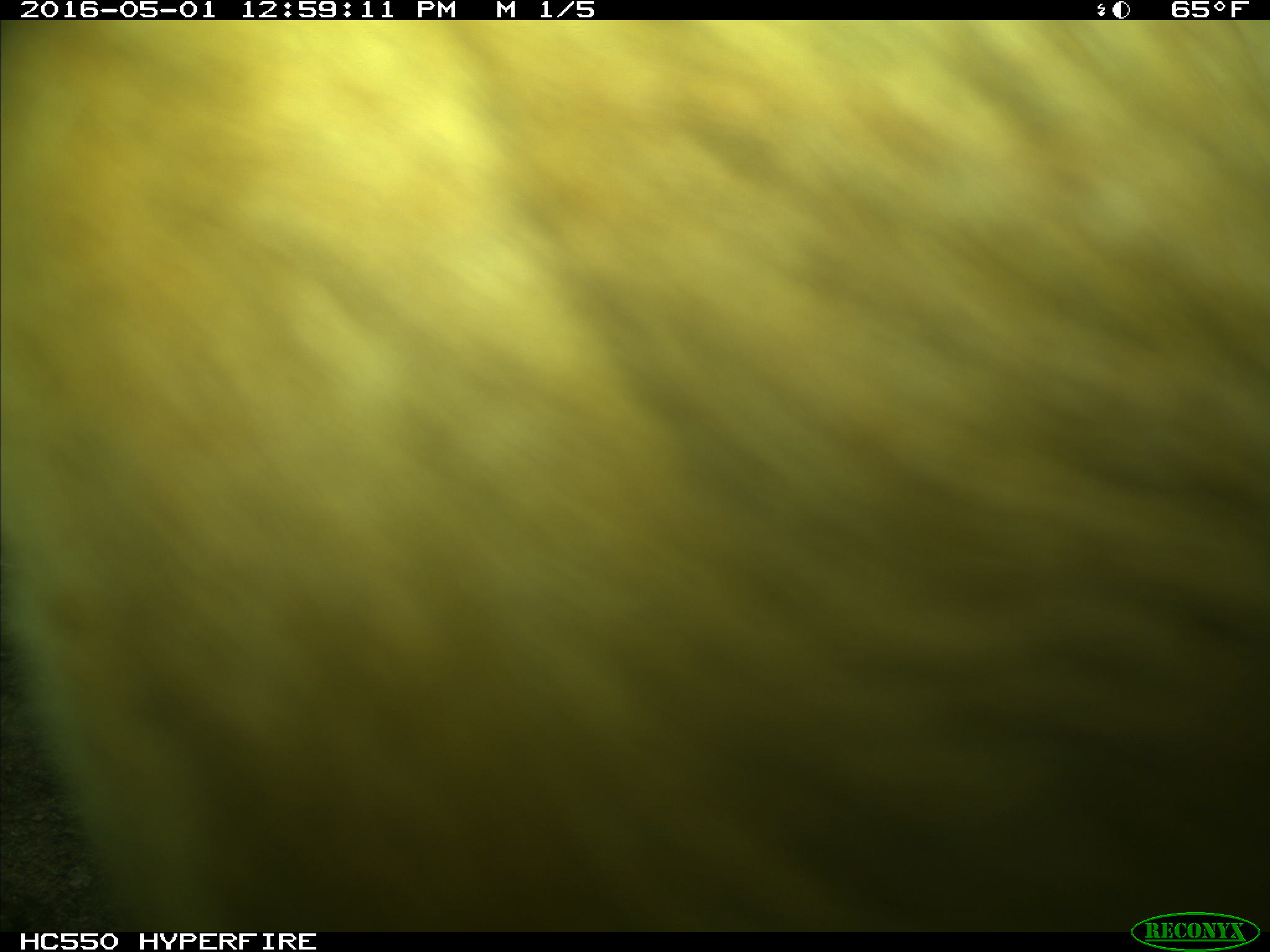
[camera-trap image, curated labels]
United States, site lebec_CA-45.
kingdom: Animalia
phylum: Chordata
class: Mammalia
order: Artiodactyla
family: Bovidae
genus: Bos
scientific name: Bos taurus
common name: domestic cow